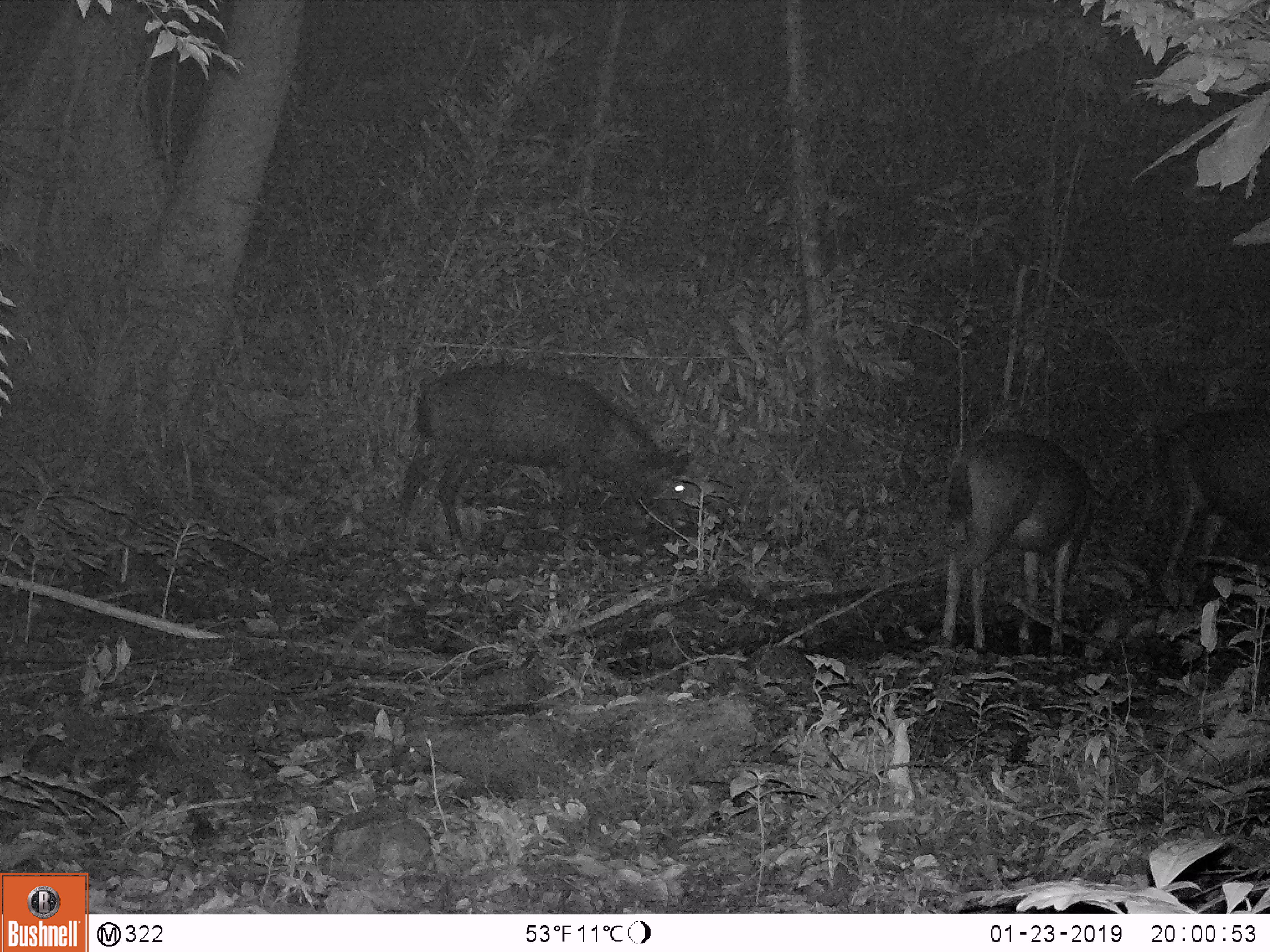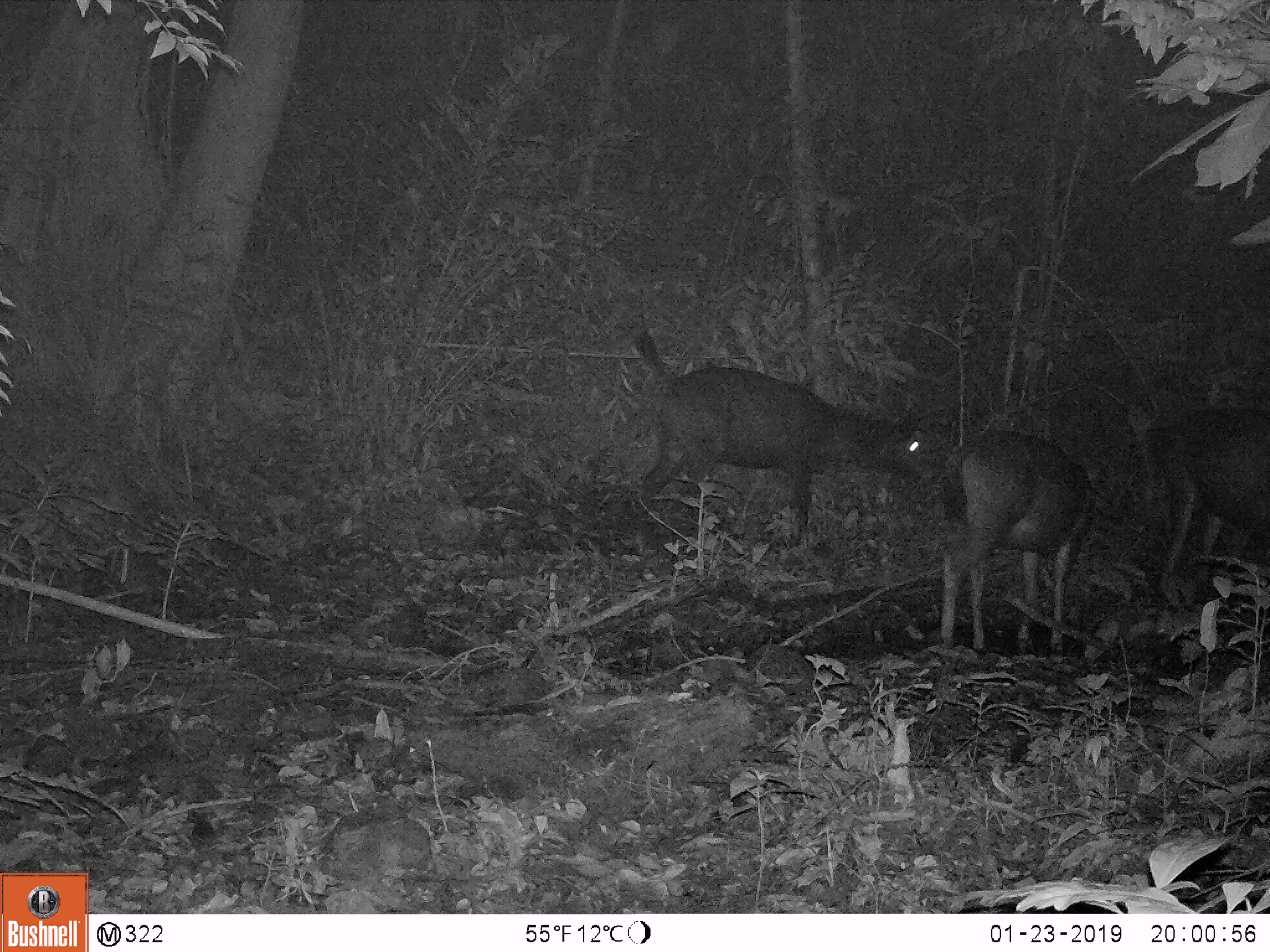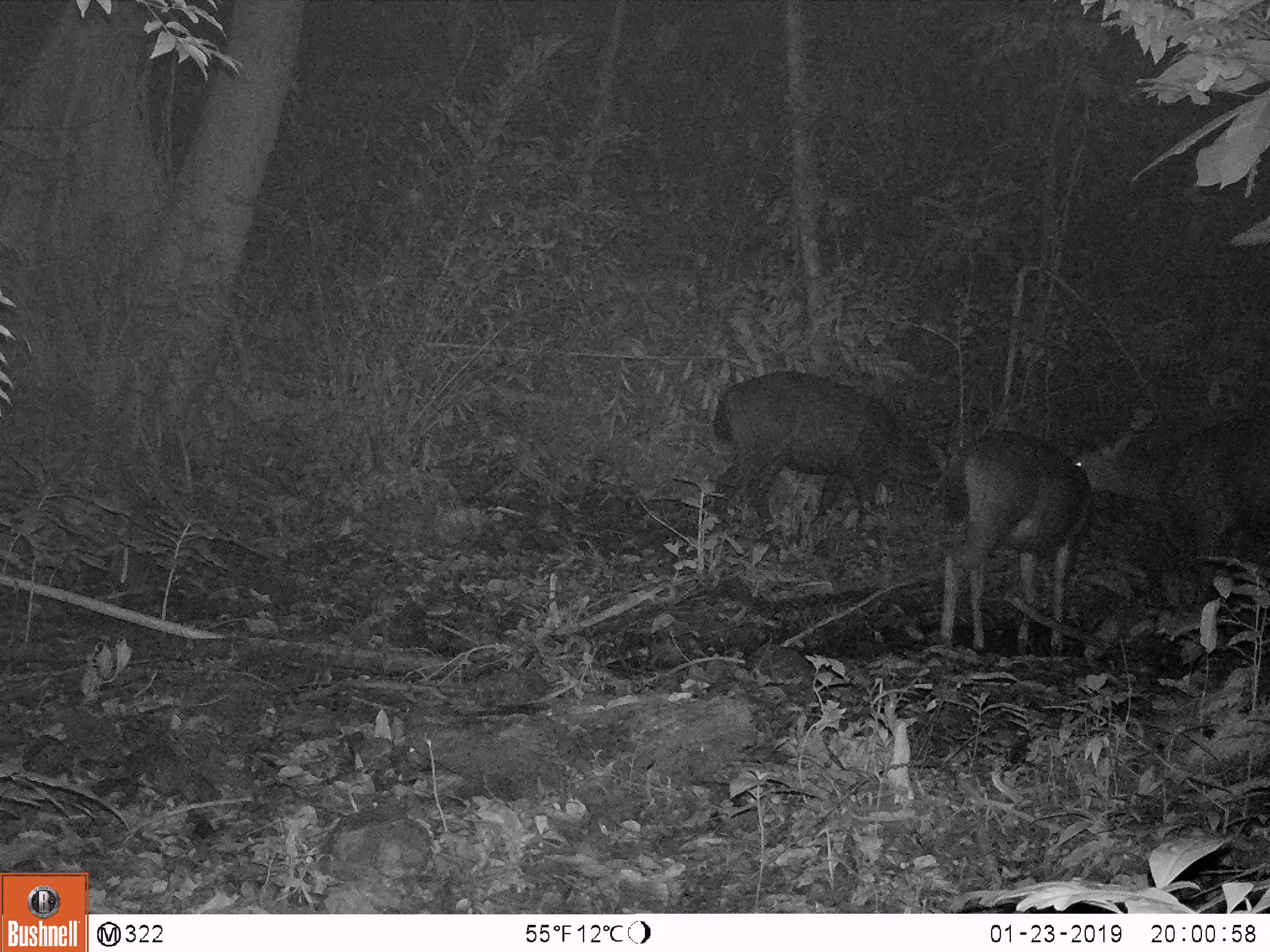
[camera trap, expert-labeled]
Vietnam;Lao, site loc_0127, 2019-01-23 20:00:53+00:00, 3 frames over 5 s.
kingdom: Animalia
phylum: Chordata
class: Mammalia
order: Artiodactyla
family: Cervidae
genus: Rusa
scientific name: Rusa unicolor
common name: sambar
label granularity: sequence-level